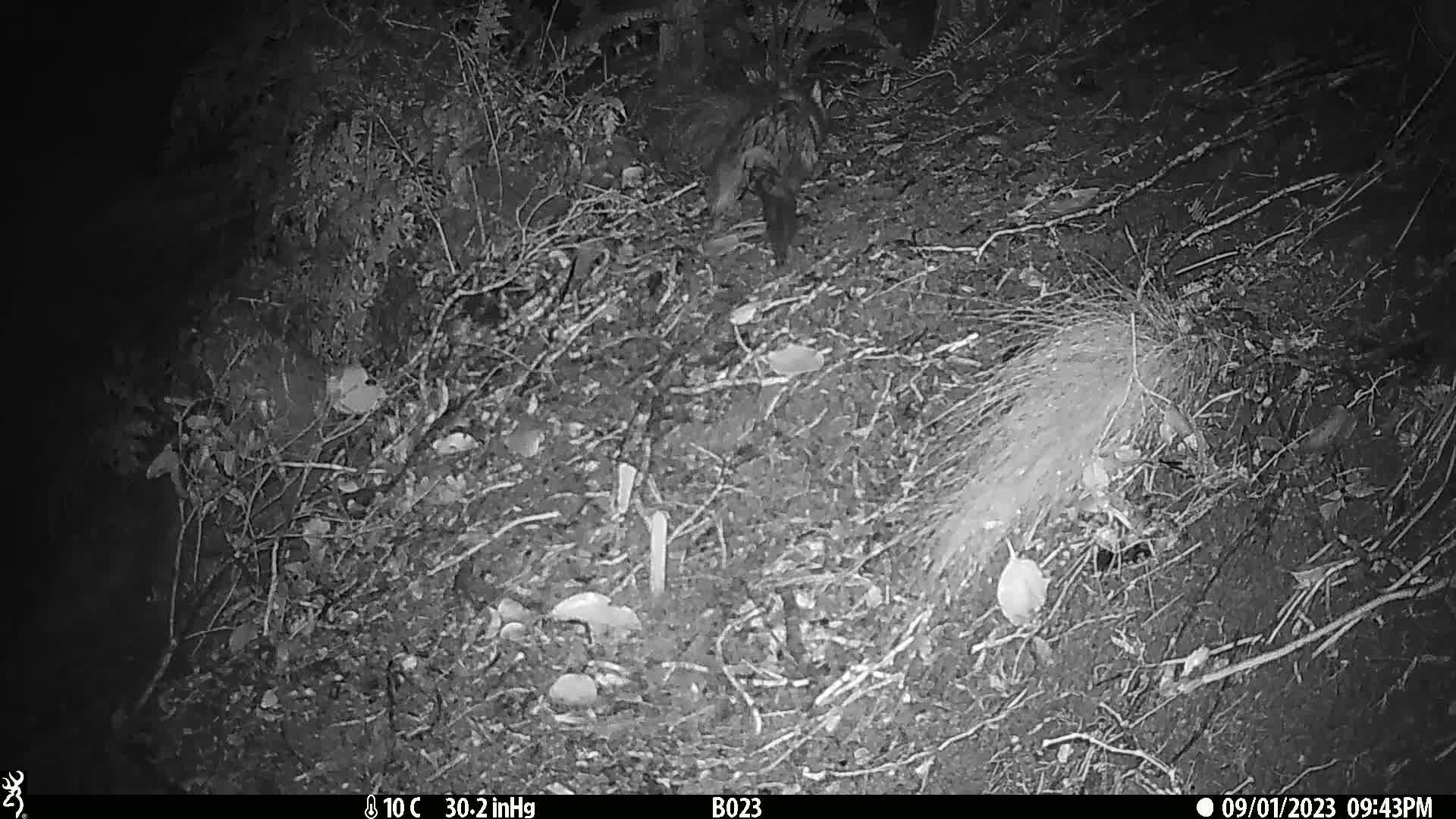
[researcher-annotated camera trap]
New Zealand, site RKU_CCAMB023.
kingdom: Animalia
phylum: Chordata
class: Mammalia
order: Diprotodontia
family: Phalangeridae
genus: Trichosurus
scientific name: Trichosurus vulpecula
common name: common brushtail possum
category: possum